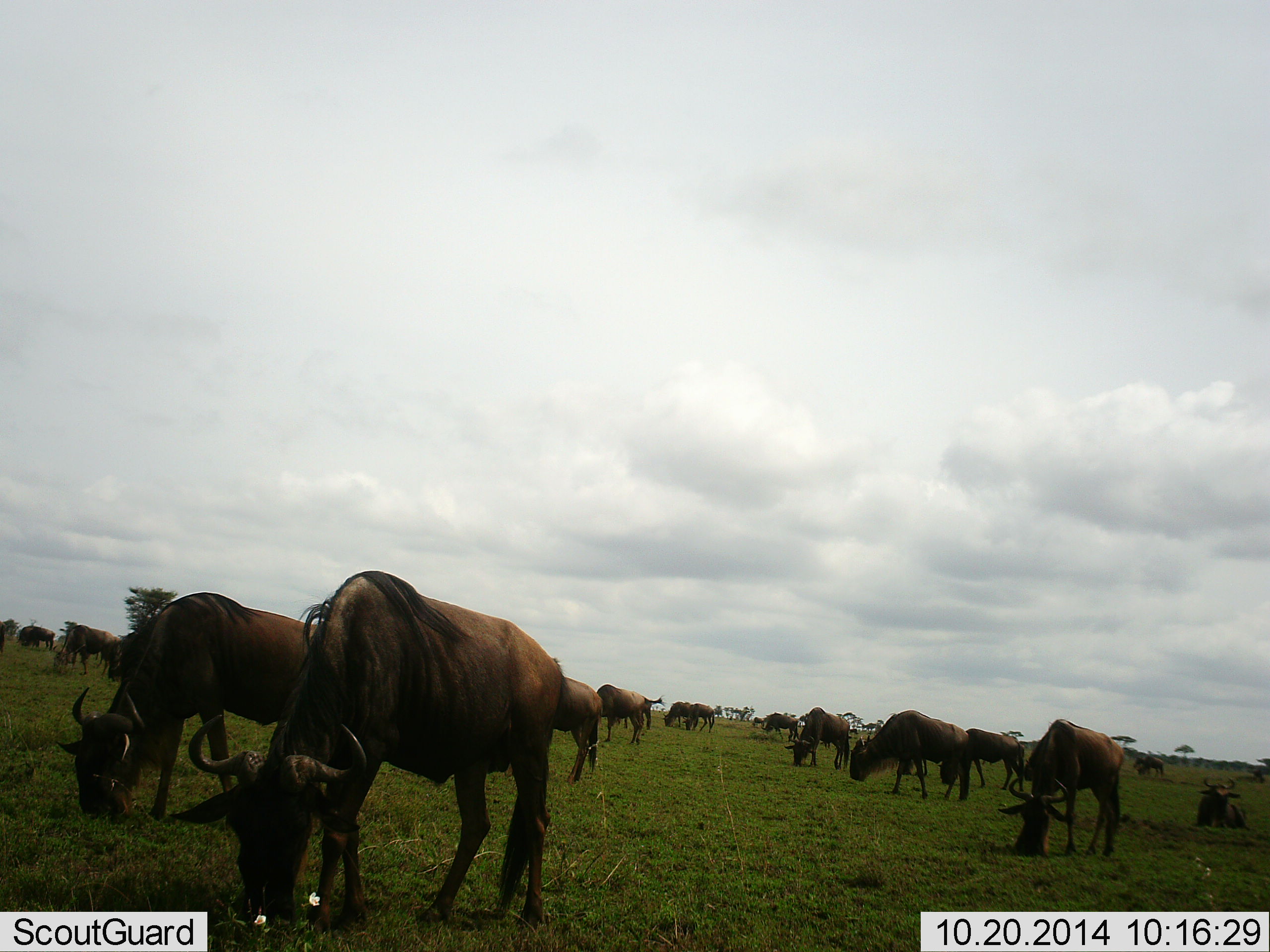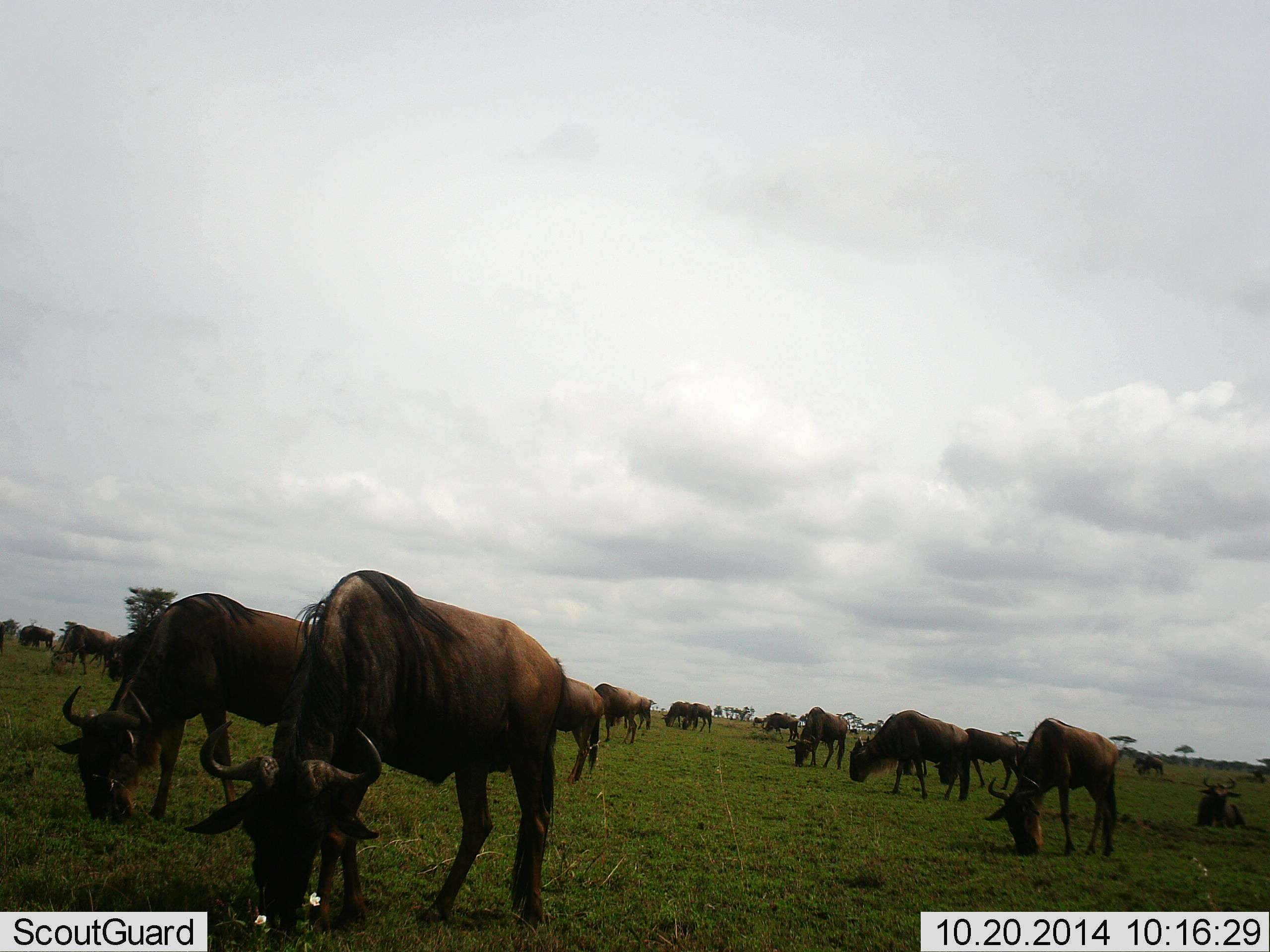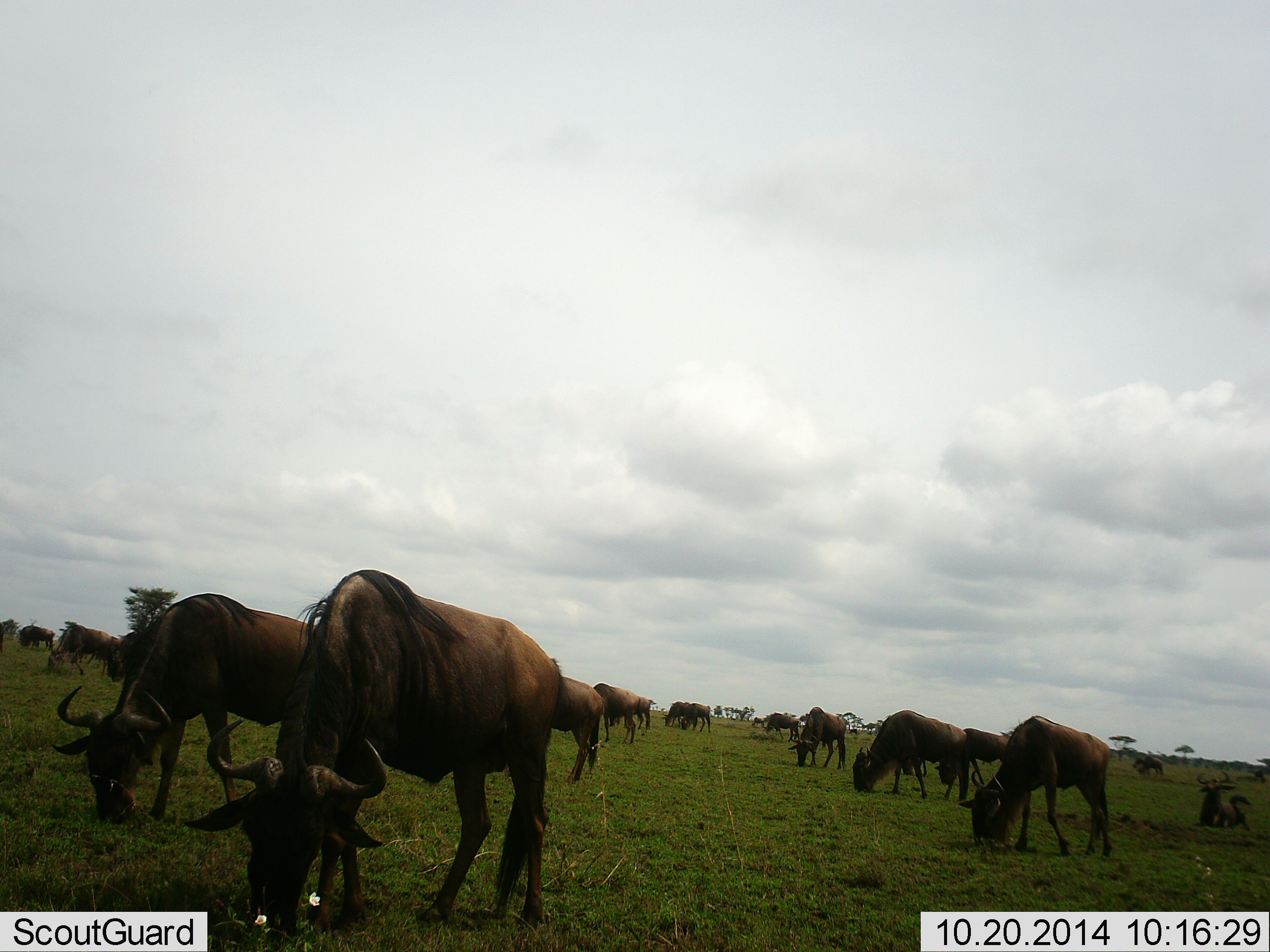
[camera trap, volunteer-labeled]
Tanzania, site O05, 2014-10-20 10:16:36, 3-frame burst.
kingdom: Animalia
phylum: Chordata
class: Mammalia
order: Artiodactyla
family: Bovidae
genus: Connochaetes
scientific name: Connochaetes taurinus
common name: blue wildebeest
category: wildebeest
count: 11-50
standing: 40%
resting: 40%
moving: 10%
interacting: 0%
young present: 0%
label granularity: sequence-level